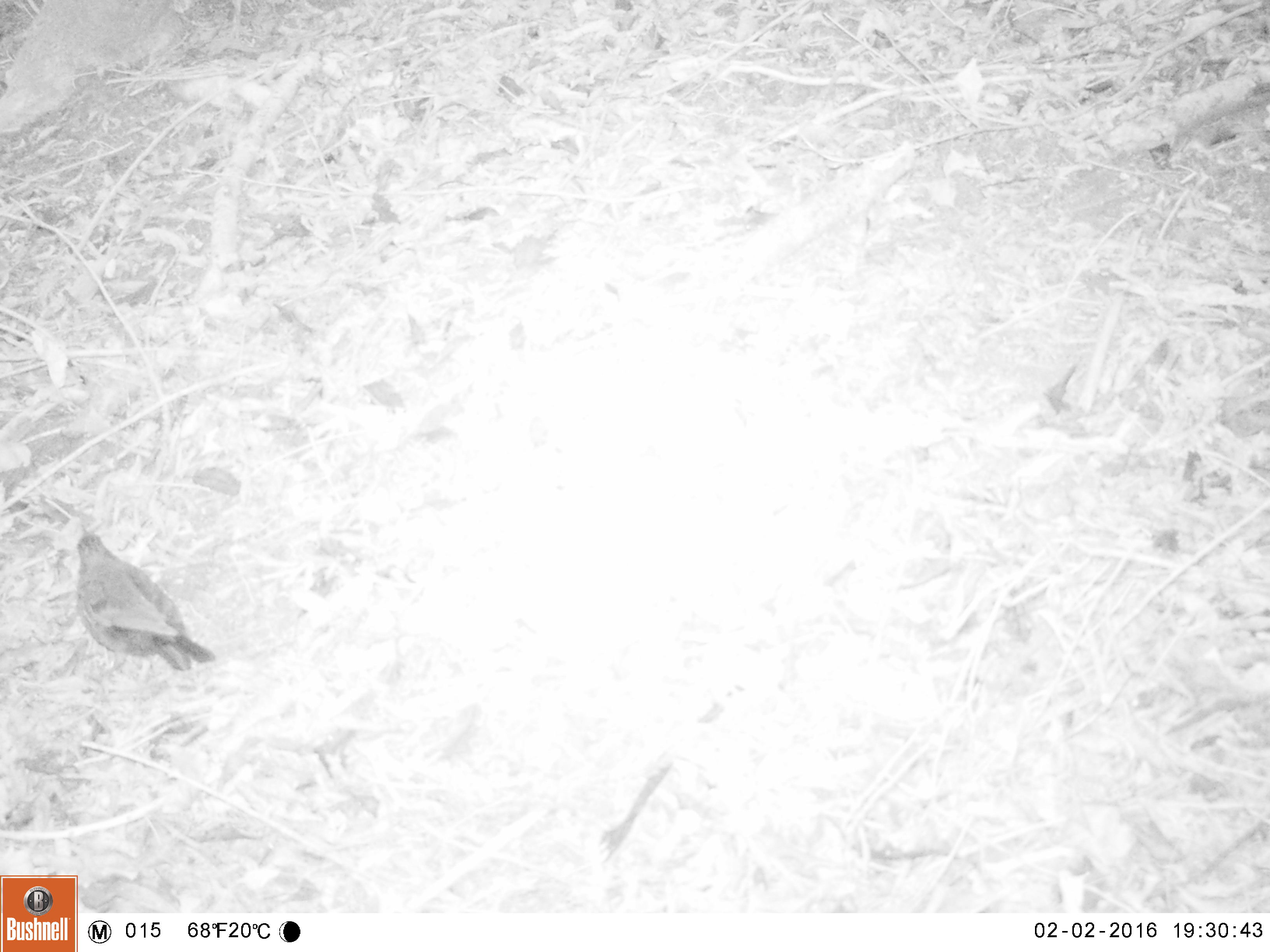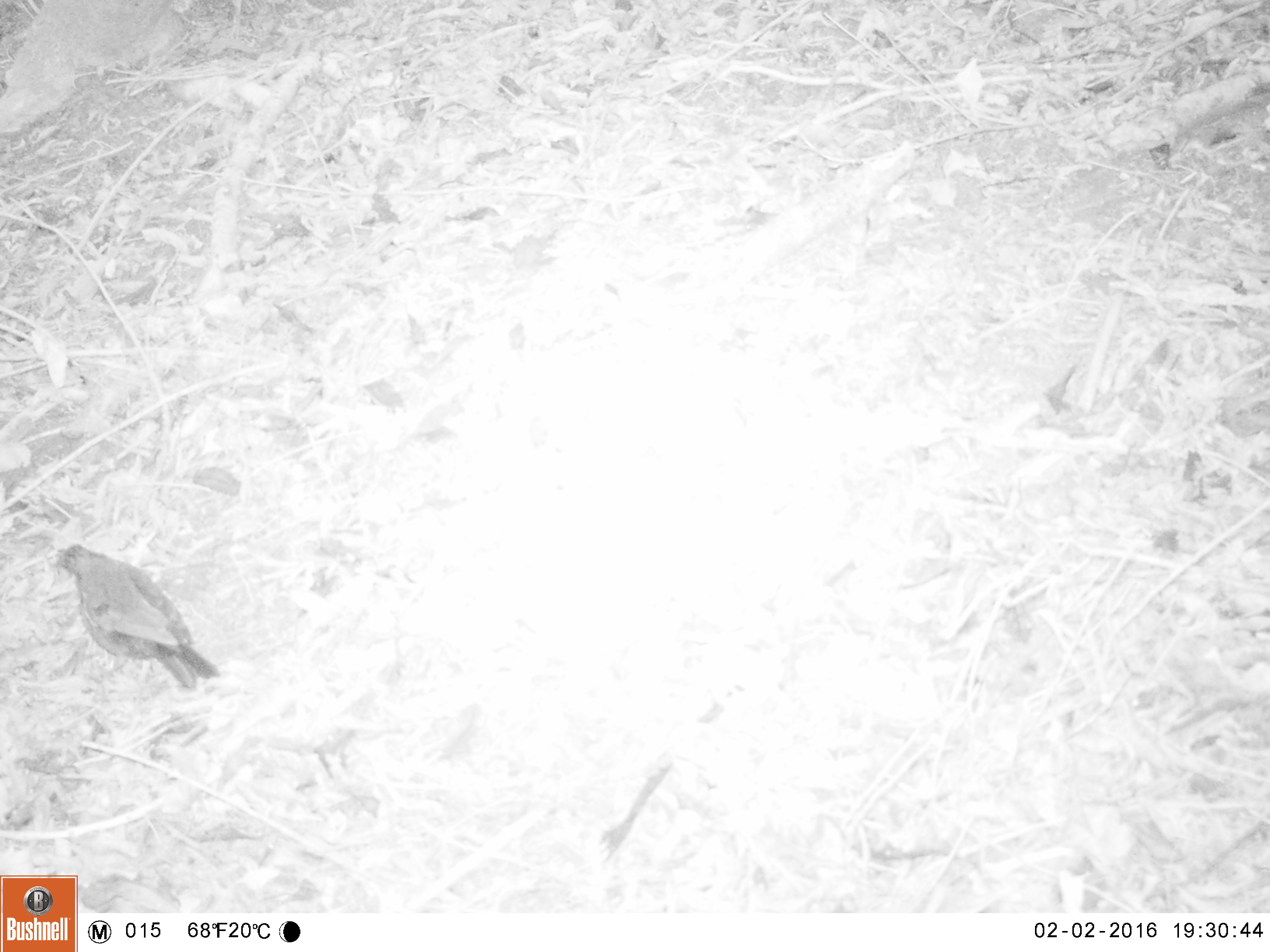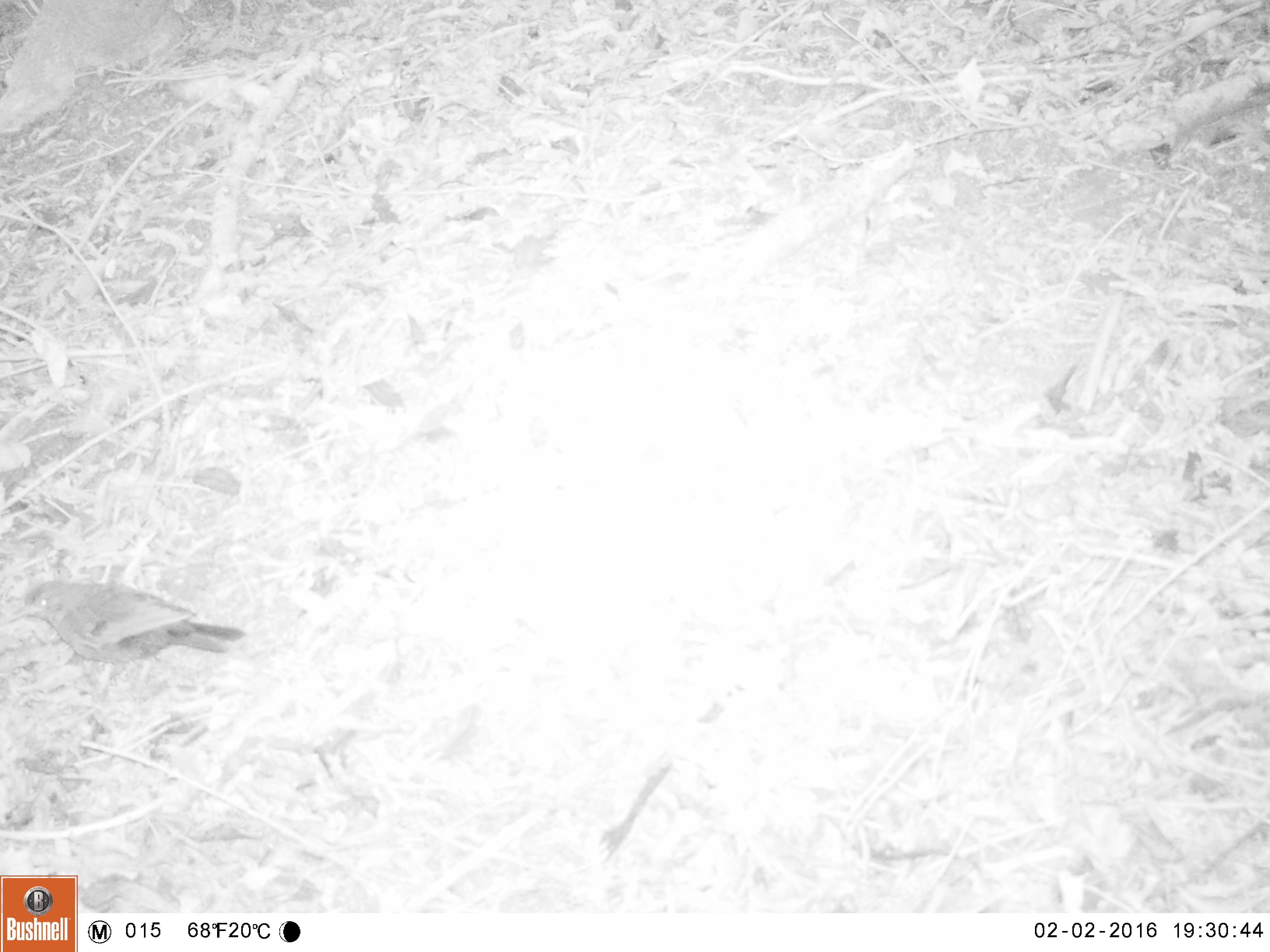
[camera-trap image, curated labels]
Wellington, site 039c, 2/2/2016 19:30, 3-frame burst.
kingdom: Animalia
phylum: Chordata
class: Aves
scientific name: Aves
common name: bird